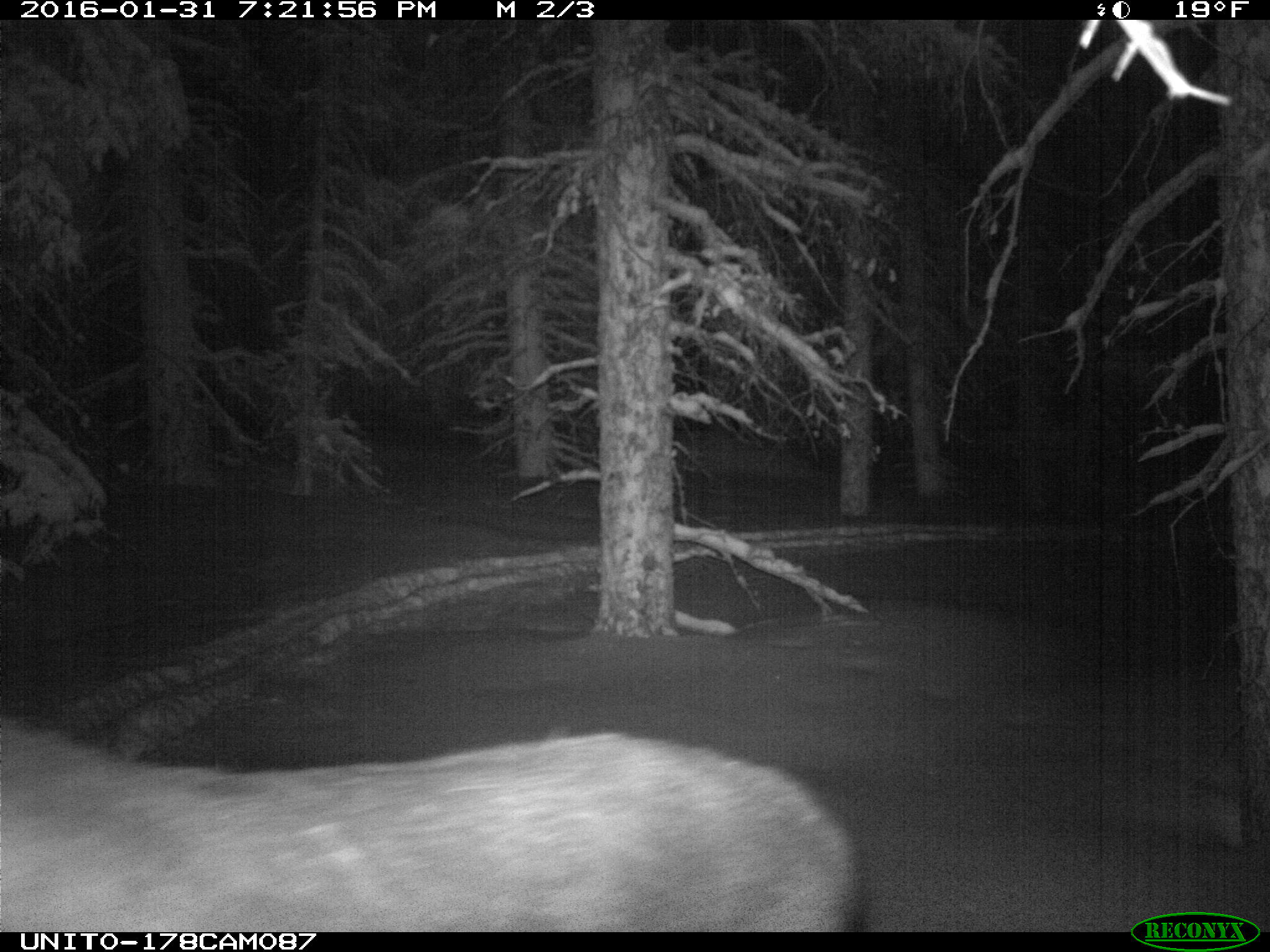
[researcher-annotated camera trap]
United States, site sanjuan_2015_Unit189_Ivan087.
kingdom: Animalia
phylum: Chordata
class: Mammalia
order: Artiodactyla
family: Cervidae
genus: Alces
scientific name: Alces alces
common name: moose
Alces alces (moose).